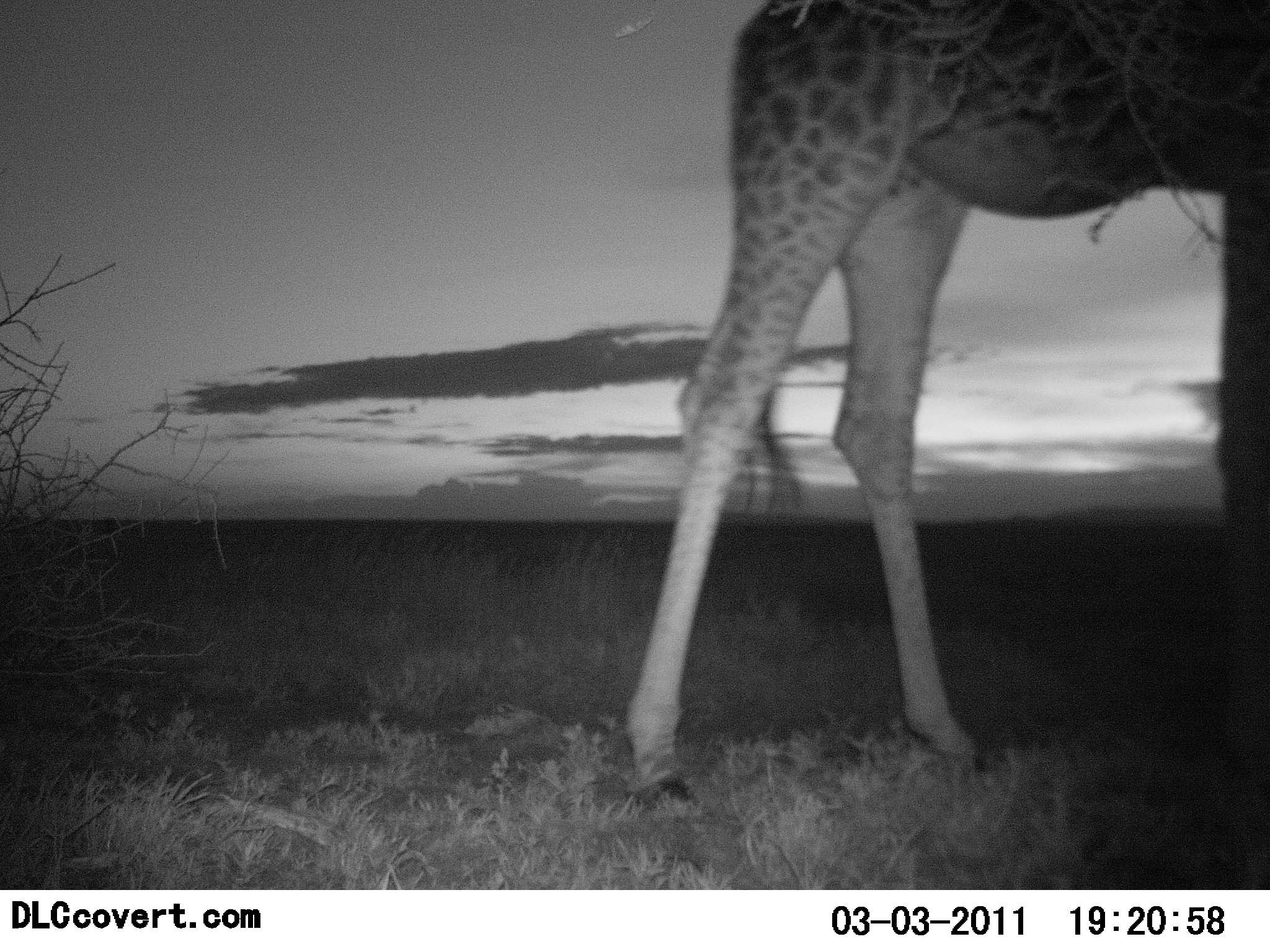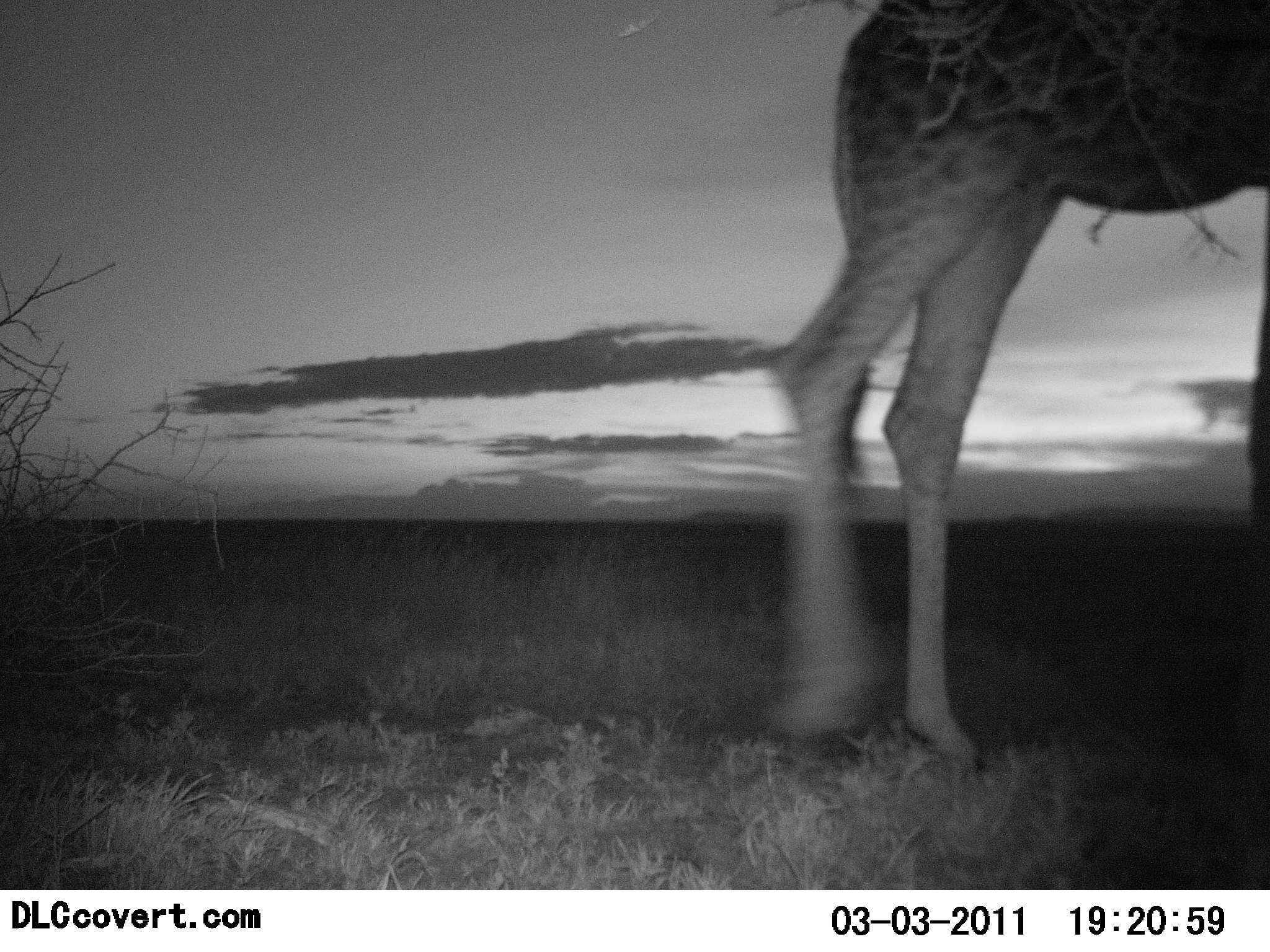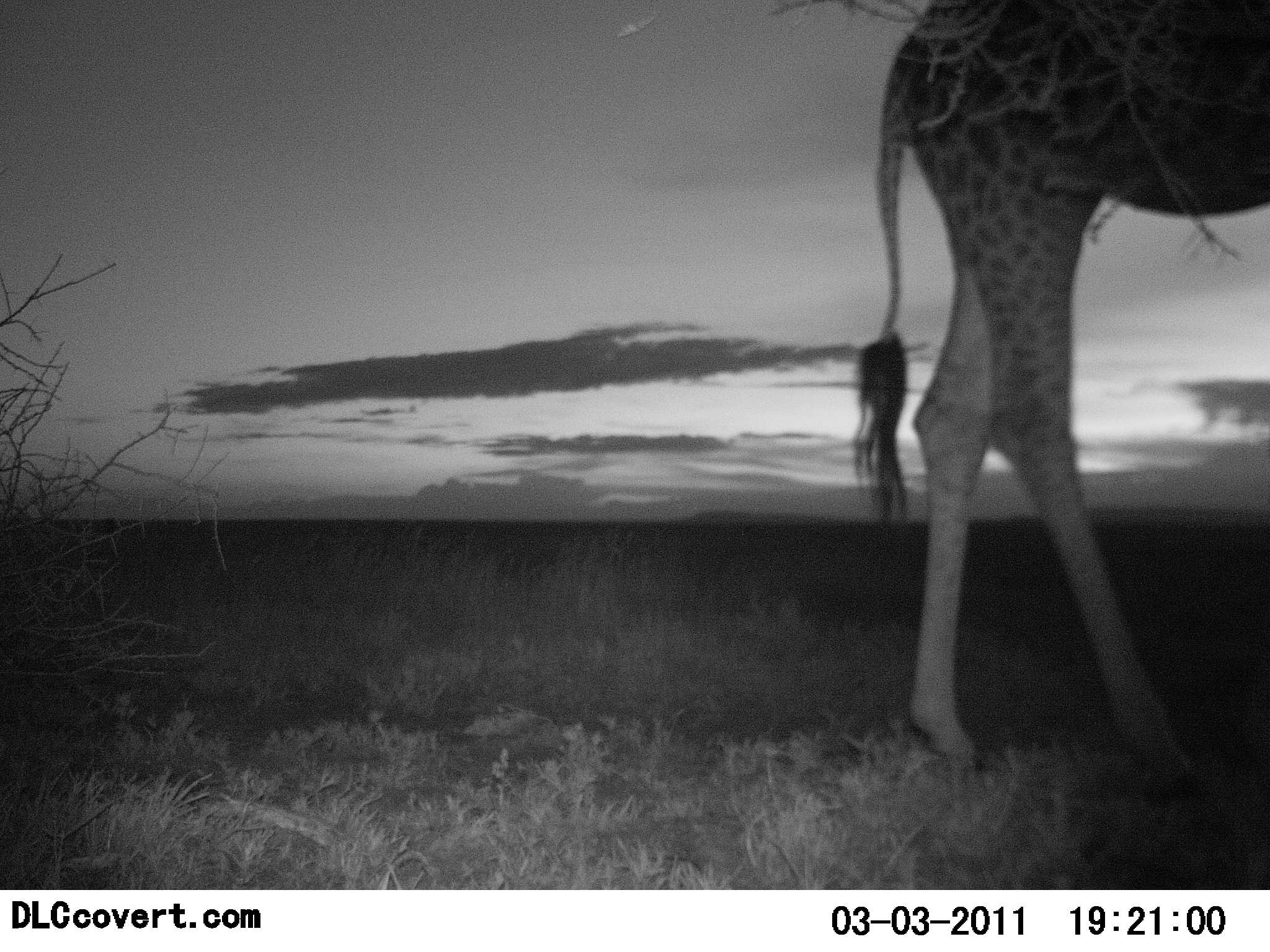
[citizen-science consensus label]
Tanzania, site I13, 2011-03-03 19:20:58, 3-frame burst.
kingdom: Animalia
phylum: Chordata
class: Mammalia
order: Artiodactyla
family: Giraffidae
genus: Giraffa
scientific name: Giraffa camelopardalis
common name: giraffe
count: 1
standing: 11%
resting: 0%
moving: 89%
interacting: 0%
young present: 0%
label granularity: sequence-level